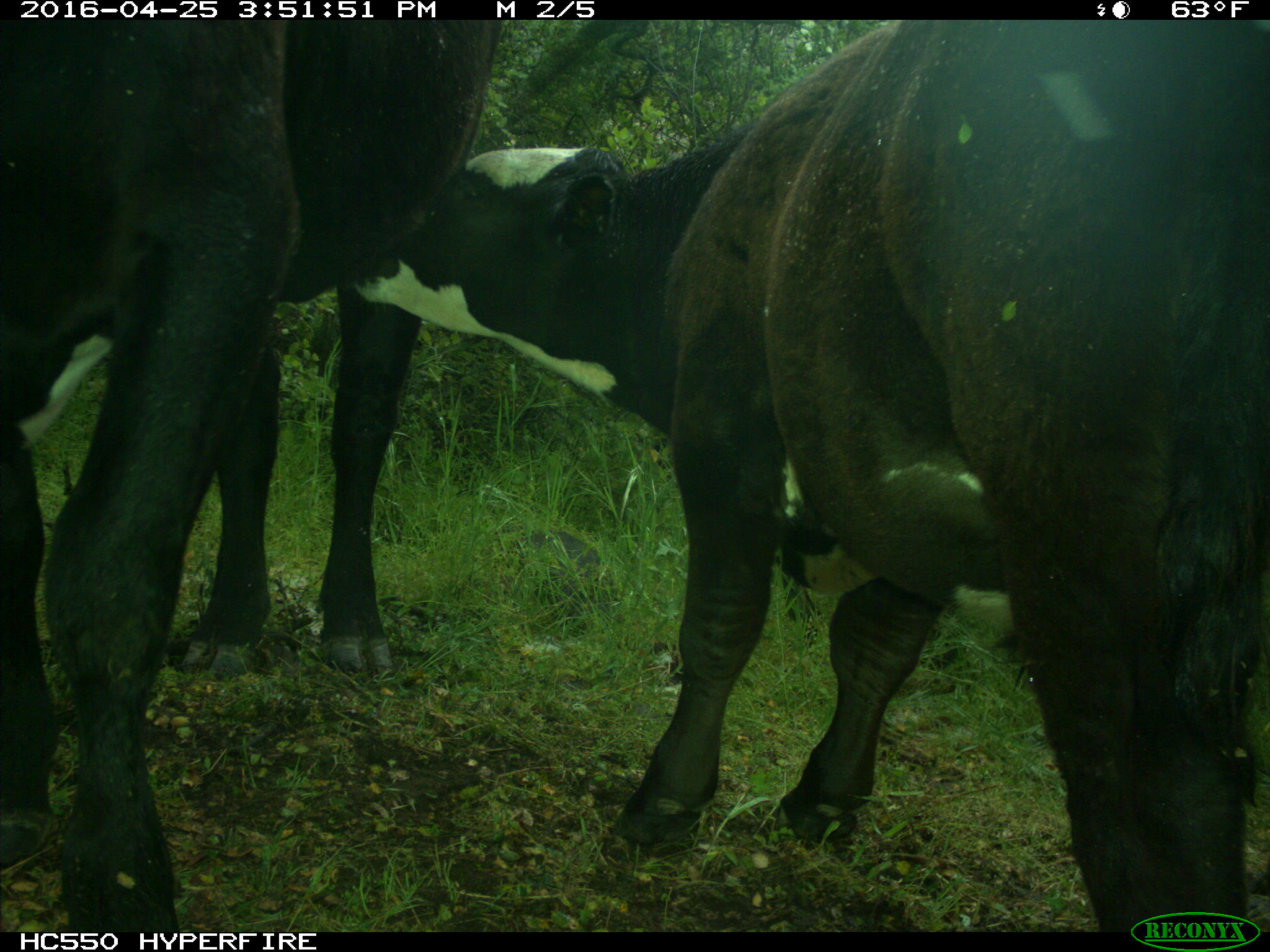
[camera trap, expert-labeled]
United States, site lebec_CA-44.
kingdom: Animalia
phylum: Chordata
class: Mammalia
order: Artiodactyla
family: Bovidae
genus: Bos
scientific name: Bos taurus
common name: domestic cow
Bos taurus (domestic cow).